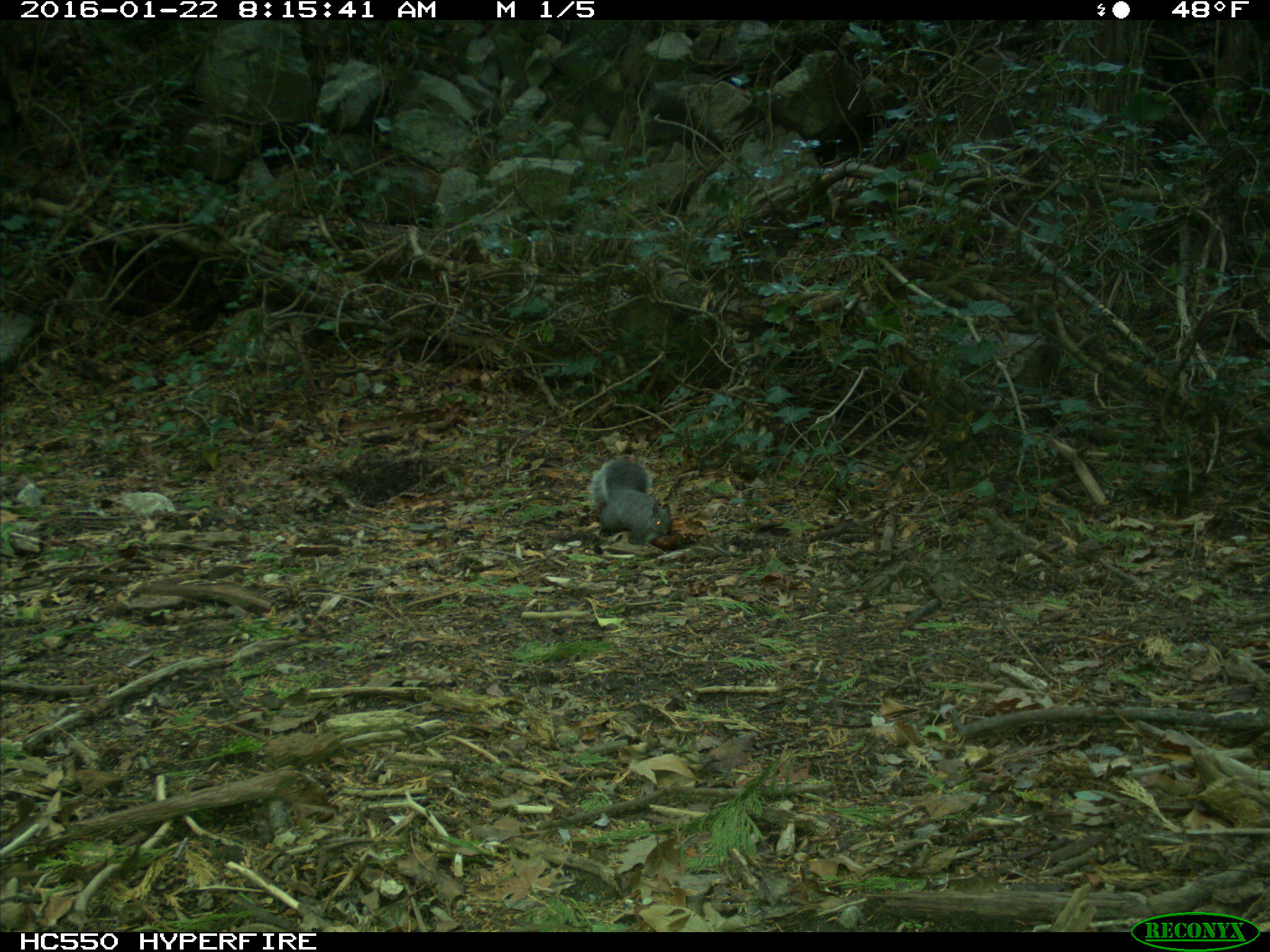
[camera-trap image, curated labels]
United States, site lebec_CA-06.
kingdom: Animalia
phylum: Chordata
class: Mammalia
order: Rodentia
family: Sciuridae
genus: Sciurus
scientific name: Sciurus carolinensis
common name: eastern gray squirrel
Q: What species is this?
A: Sciurus carolinensis (eastern gray squirrel).